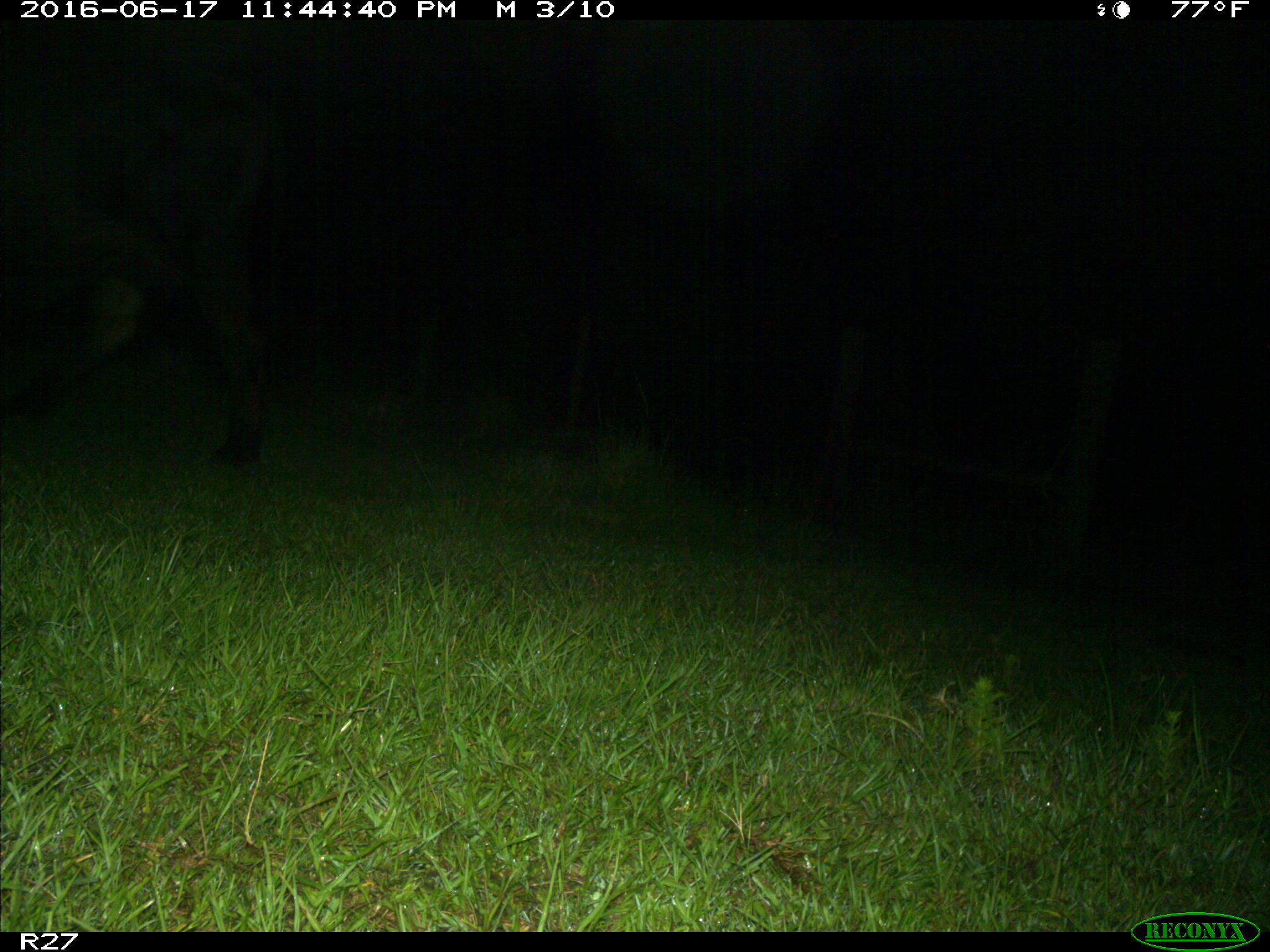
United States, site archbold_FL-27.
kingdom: Animalia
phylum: Chordata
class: Mammalia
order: Artiodactyla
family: Bovidae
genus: Bos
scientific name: Bos taurus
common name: domestic cow